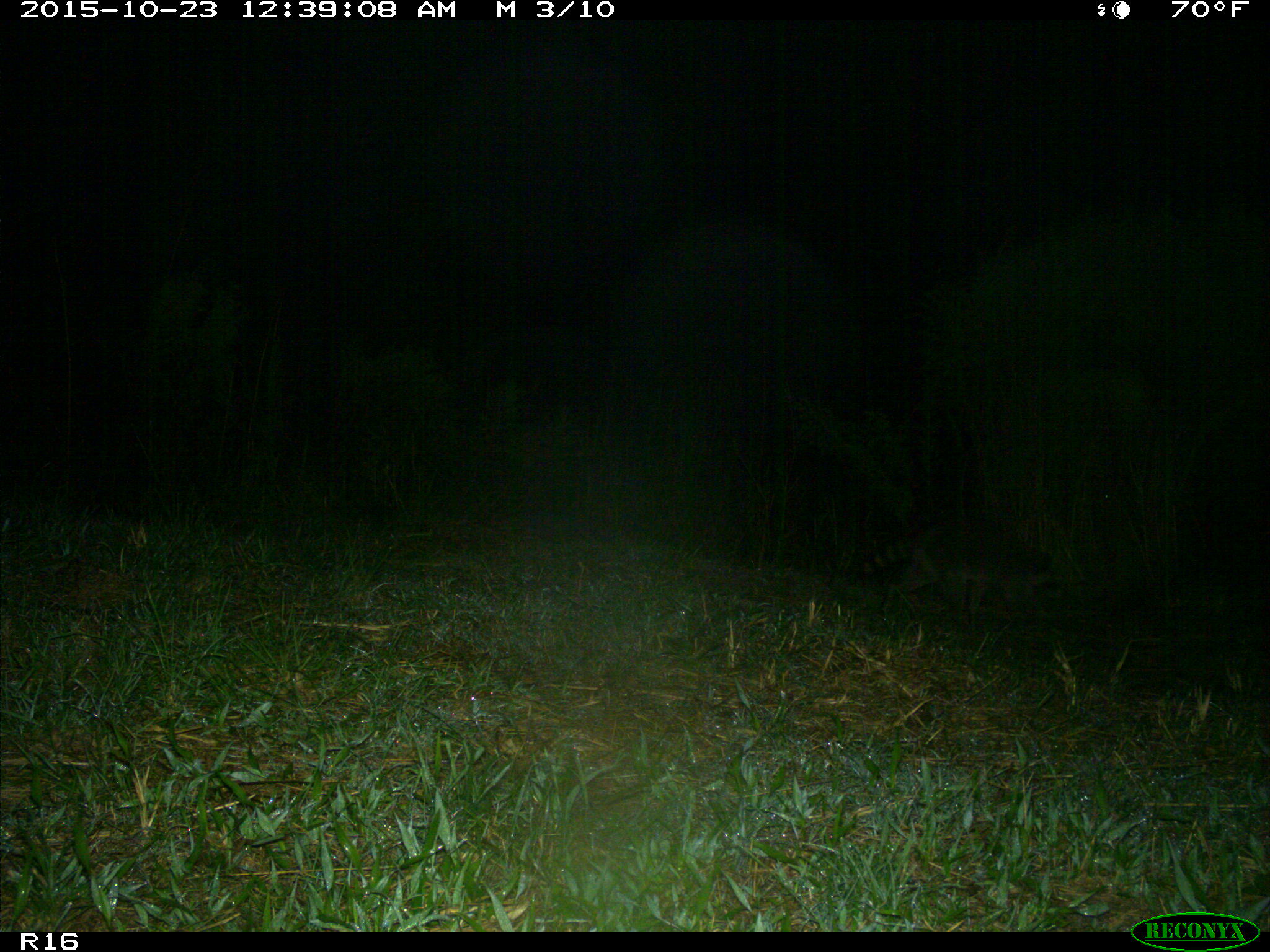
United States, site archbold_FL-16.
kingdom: Animalia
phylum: Chordata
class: Mammalia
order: Carnivora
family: Procyonidae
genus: Procyon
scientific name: Procyon lotor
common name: common raccoon